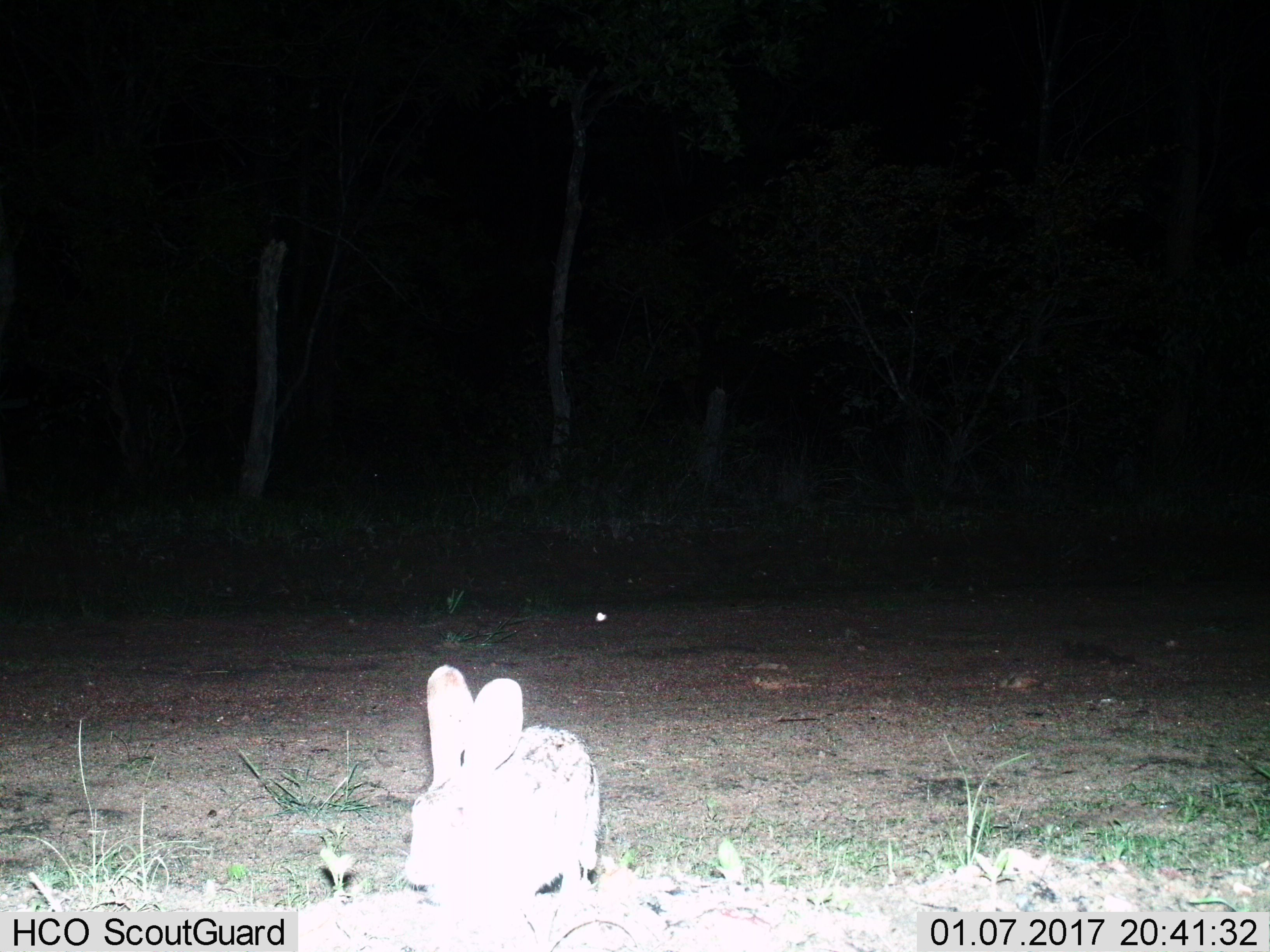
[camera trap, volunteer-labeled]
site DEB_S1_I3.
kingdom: Animalia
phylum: Chordata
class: Mammalia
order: Lagomorpha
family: Leporidae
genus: Lepus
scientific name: Lepus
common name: hare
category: hareunknown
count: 1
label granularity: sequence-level